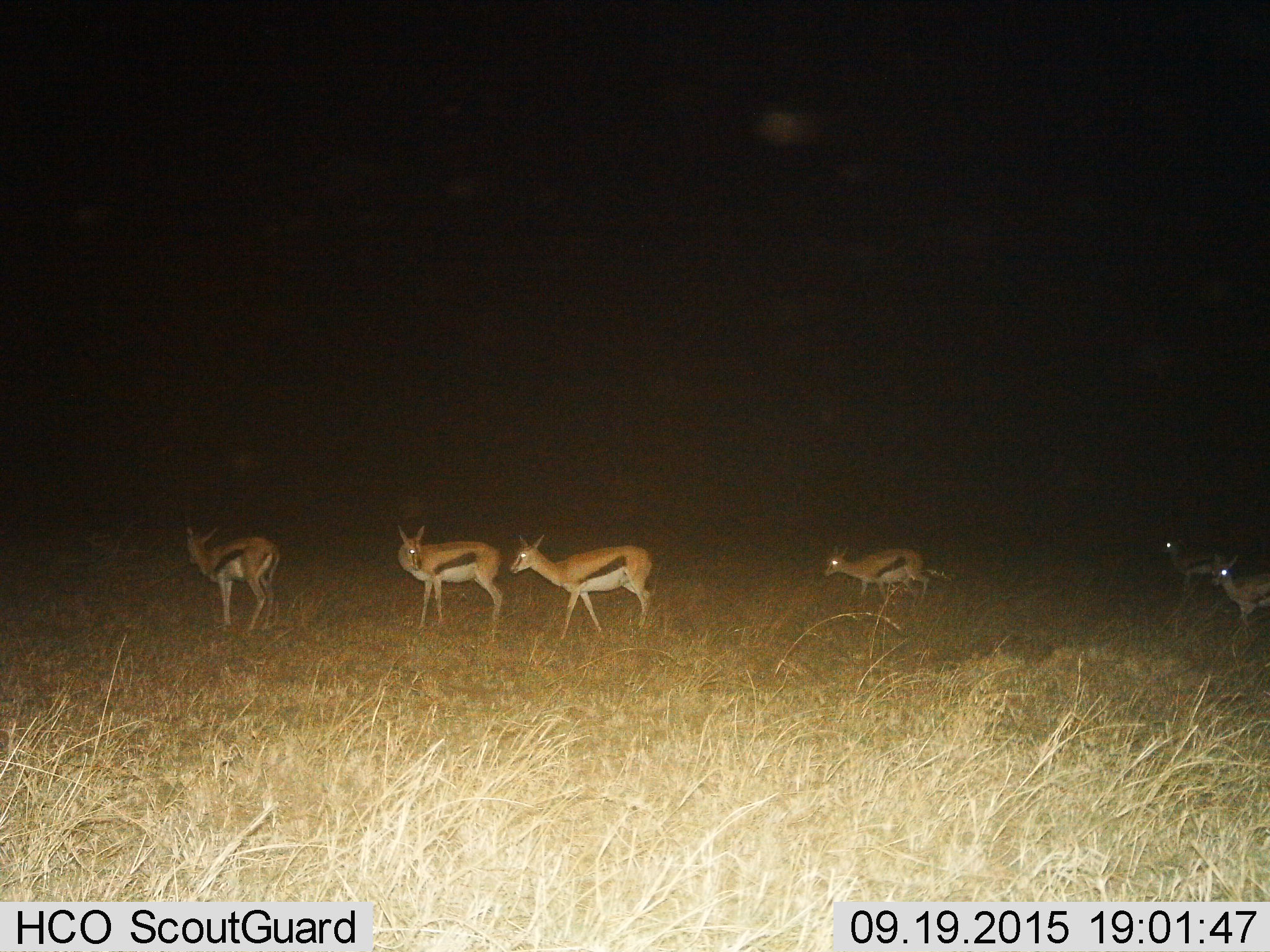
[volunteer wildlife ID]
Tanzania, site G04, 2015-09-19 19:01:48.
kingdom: Animalia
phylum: Chordata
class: Mammalia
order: Artiodactyla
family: Bovidae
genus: Eudorcas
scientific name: Eudorcas thomsonii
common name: thomson's gazelle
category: gazellethomsons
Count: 6.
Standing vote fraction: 47%.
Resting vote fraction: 0%.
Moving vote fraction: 79%.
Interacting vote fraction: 5%.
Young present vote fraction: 26%.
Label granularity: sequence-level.